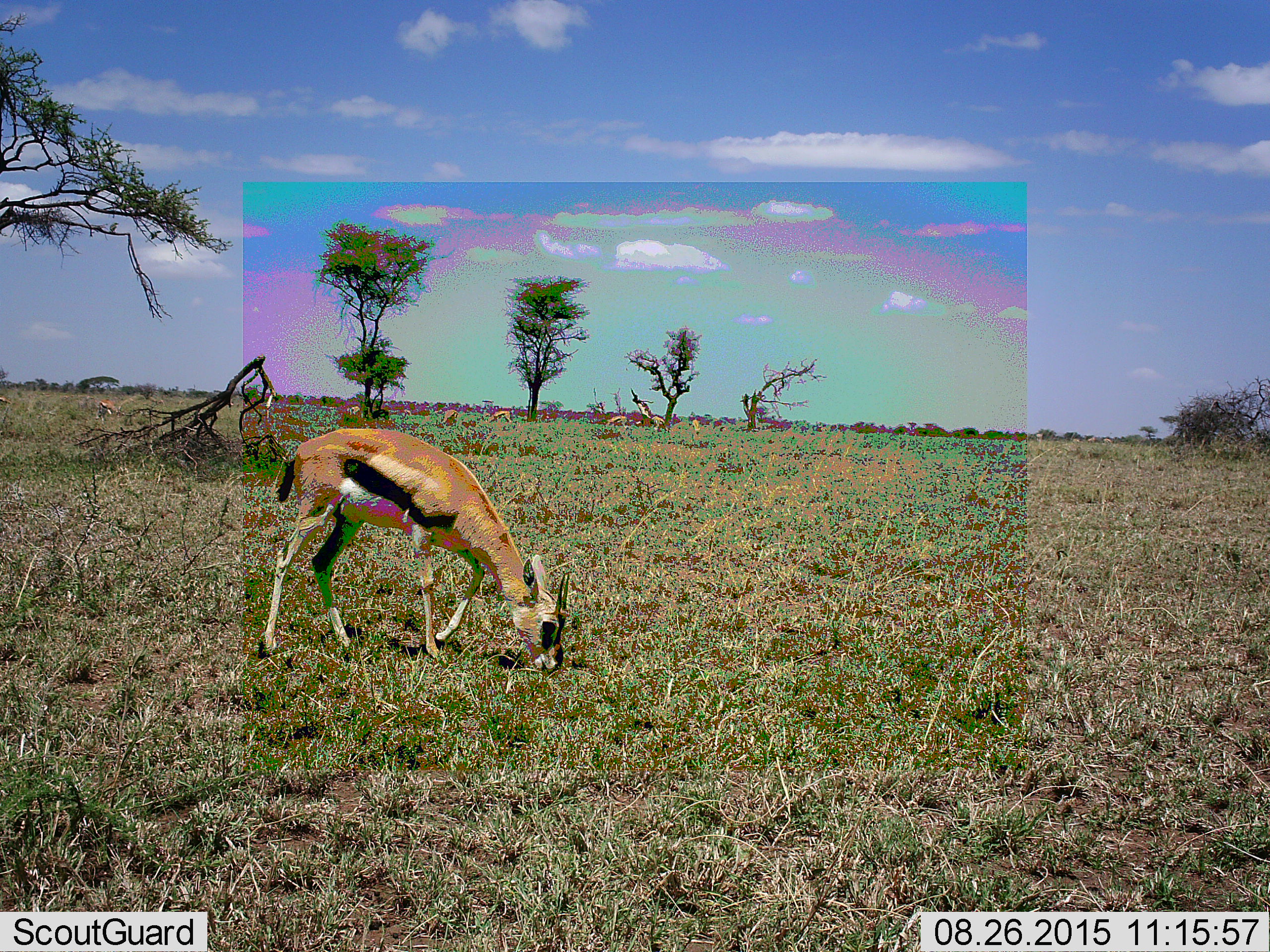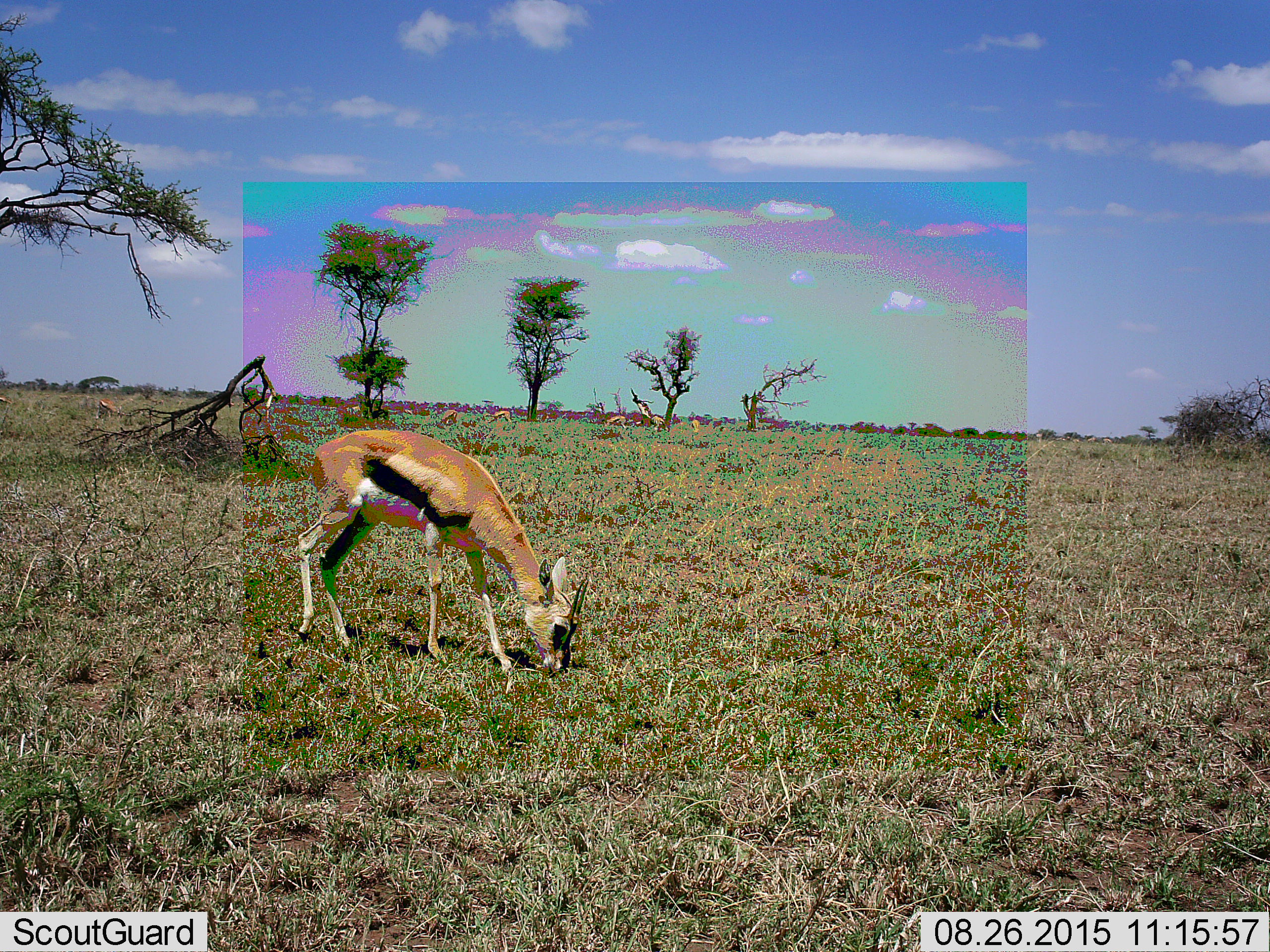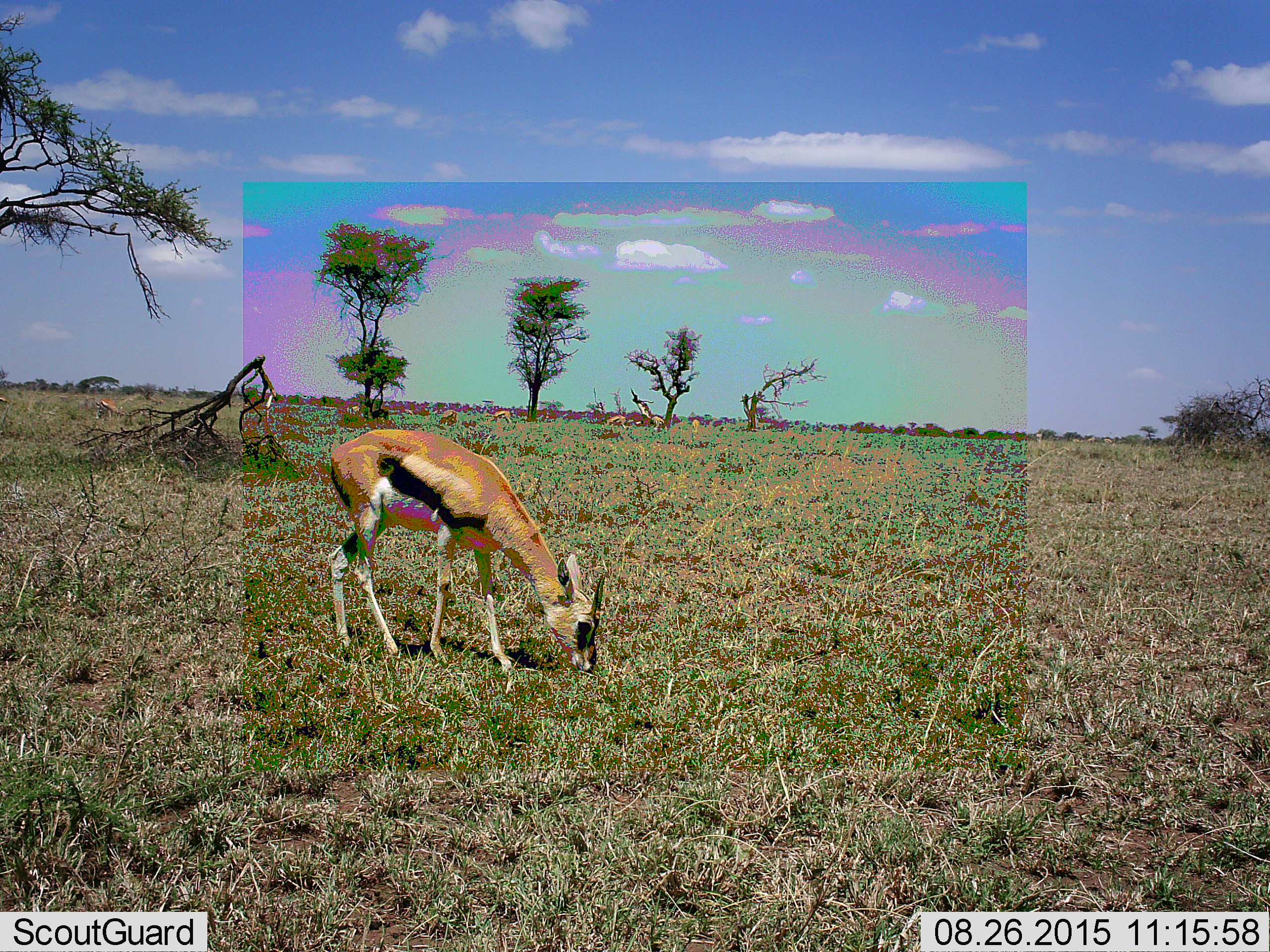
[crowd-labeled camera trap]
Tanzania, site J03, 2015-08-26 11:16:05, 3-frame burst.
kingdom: Animalia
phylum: Chordata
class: Mammalia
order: Artiodactyla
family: Bovidae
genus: Eudorcas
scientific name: Eudorcas thomsonii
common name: thomson's gazelle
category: gazellethomsons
Gazellethomsons (thomson's gazelle) (Eudorcas thomsonii), count 8. Behavior (volunteer vote fractions): standing 40%, resting 0%, moving 20%, interacting 0%. Young present (vote fraction): 0%. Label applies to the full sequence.